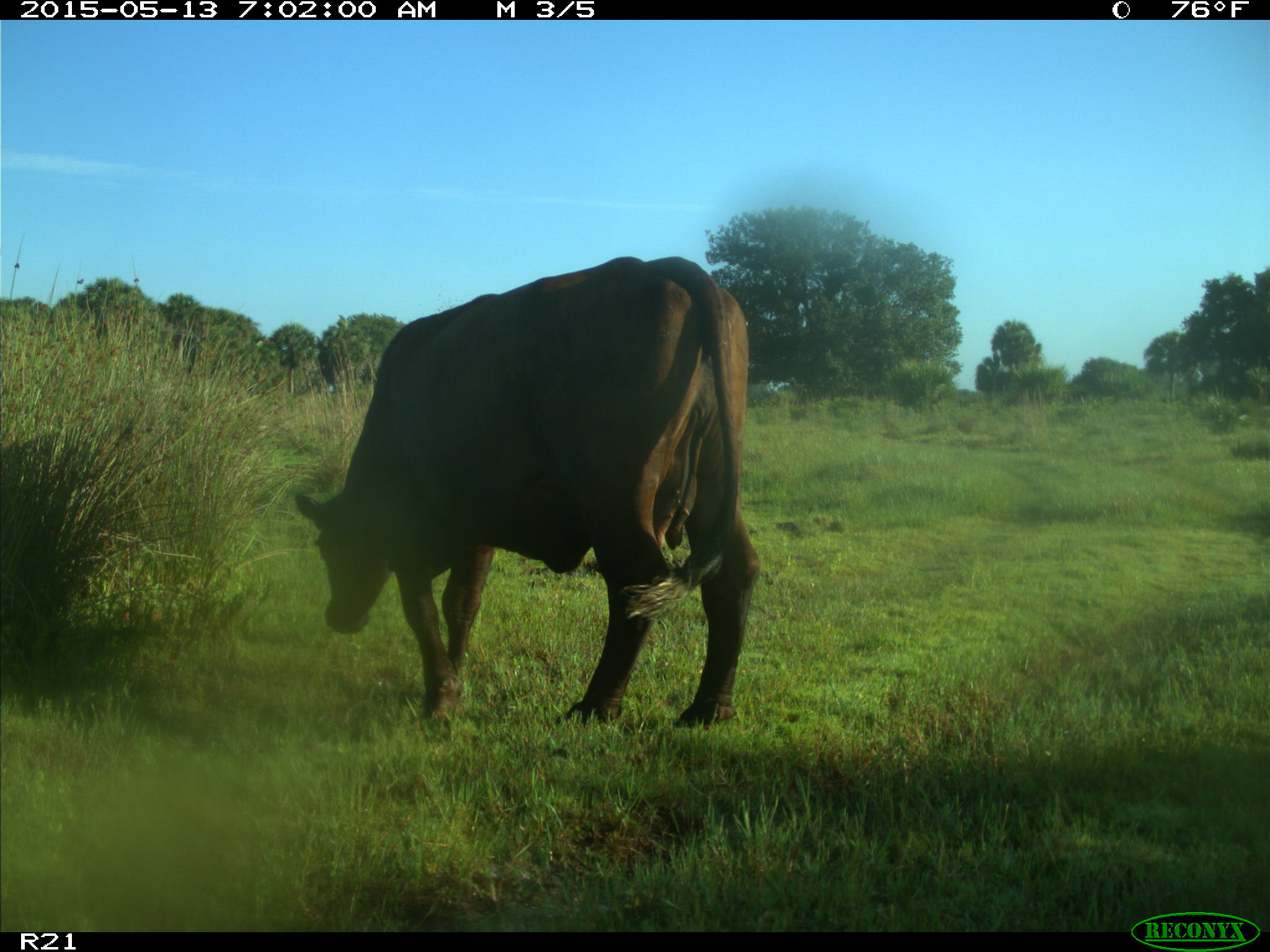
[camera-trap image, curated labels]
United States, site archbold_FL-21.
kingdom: Animalia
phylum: Chordata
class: Mammalia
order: Artiodactyla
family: Bovidae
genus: Bos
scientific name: Bos taurus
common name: domestic cow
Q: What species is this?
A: Bos taurus (domestic cow).